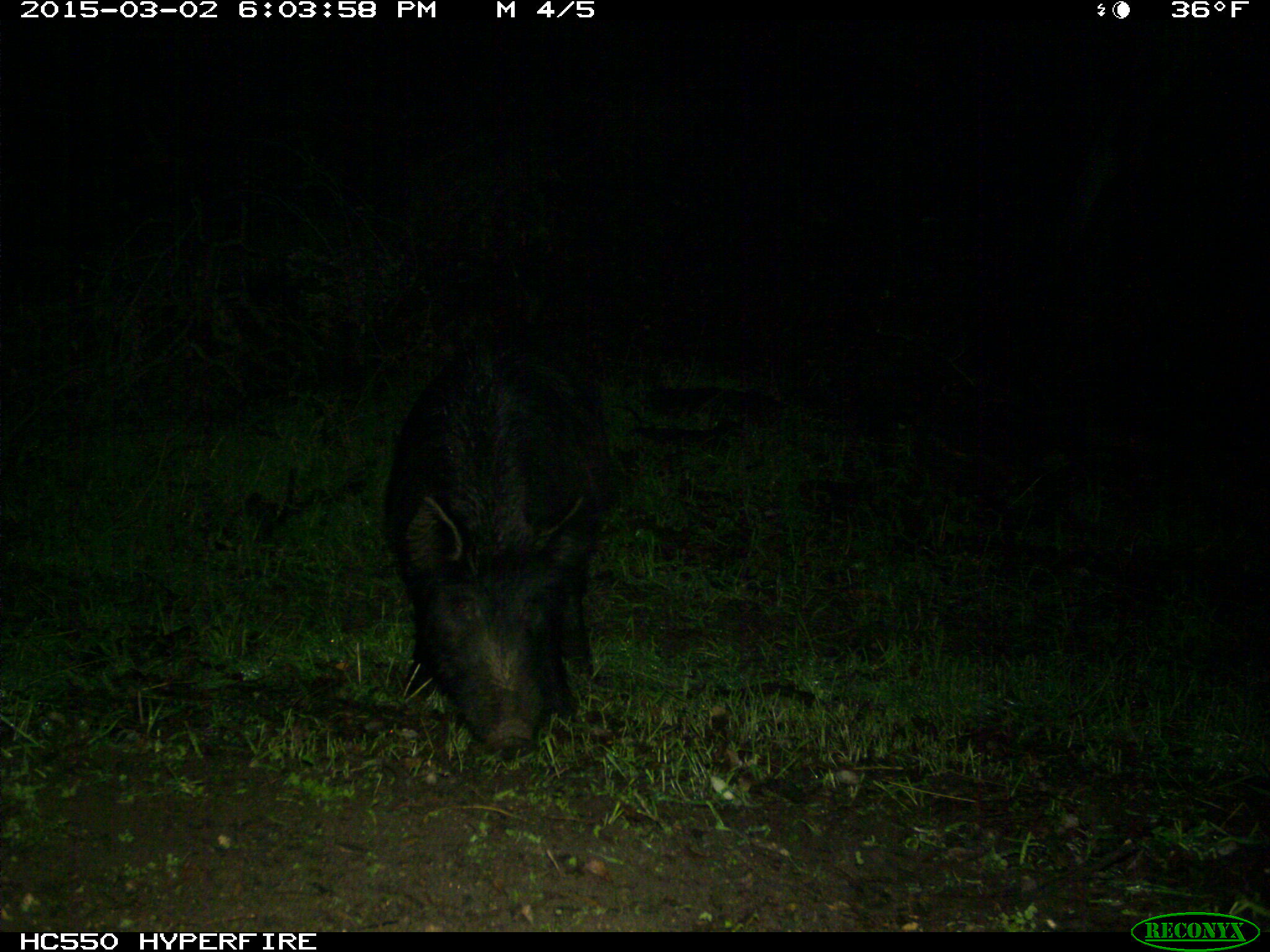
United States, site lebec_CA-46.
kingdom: Animalia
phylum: Chordata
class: Mammalia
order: Artiodactyla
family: Suidae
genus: Sus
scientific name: Sus scrofa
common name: wild boar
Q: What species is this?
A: Sus scrofa (wild boar).